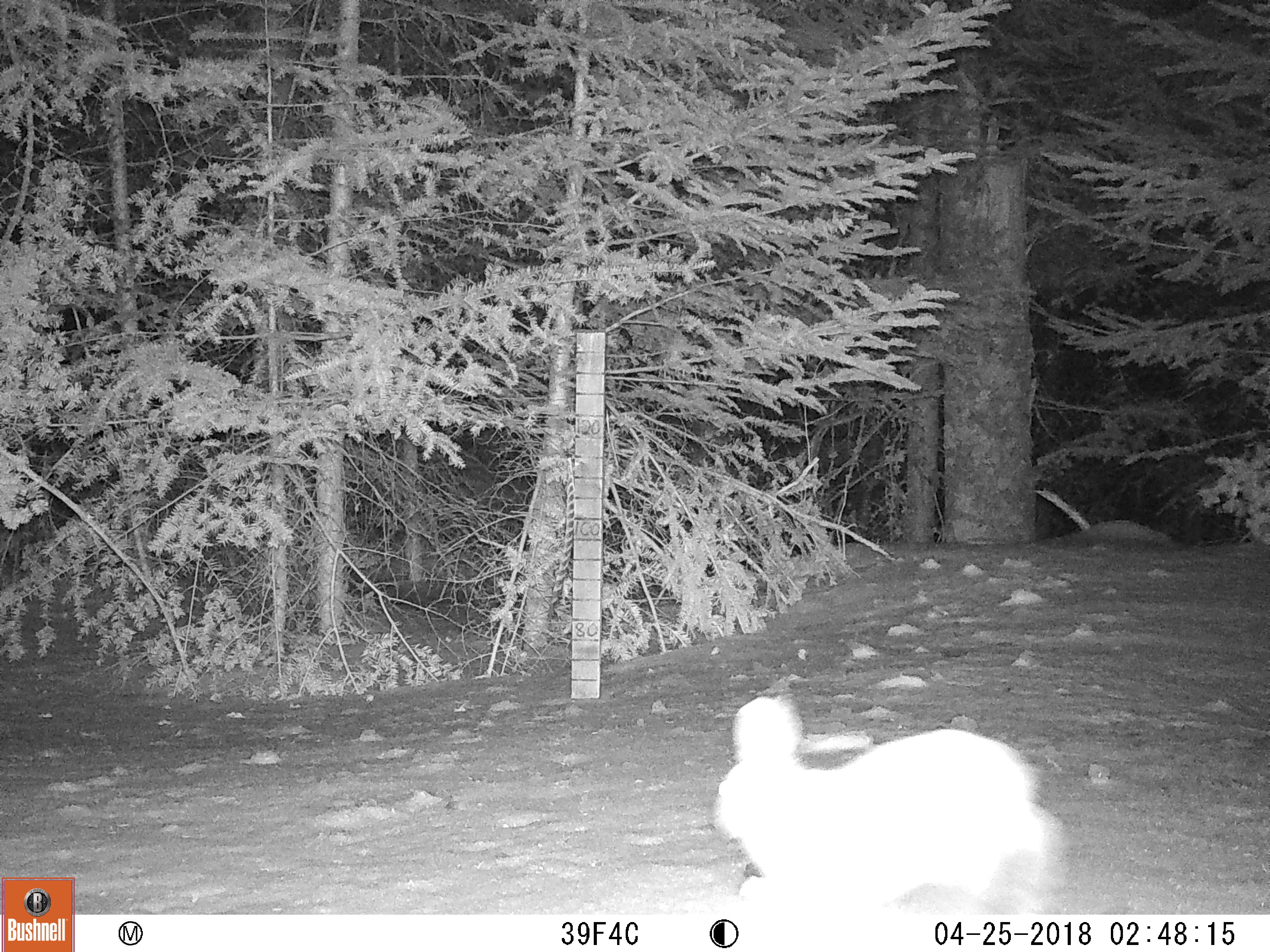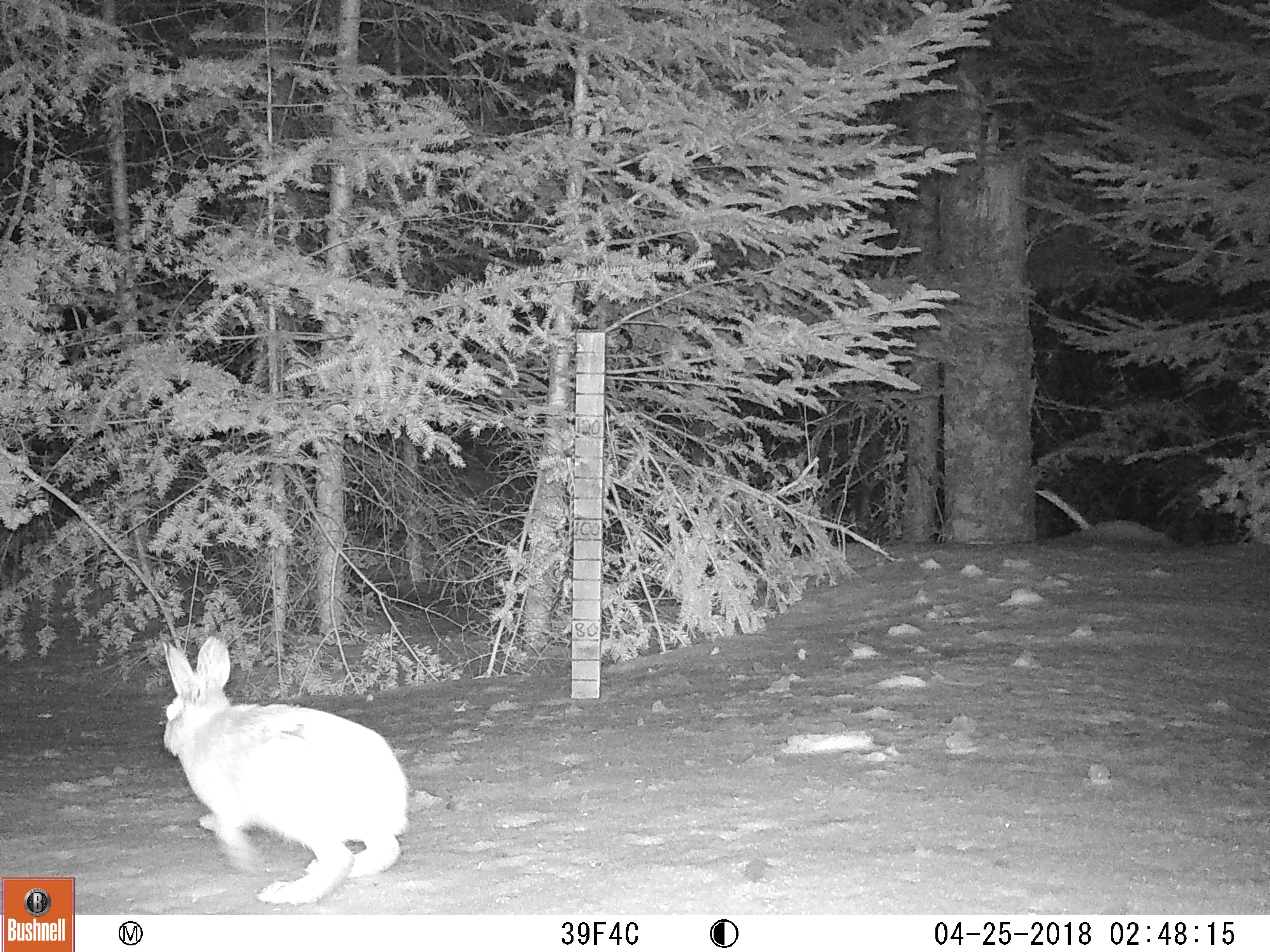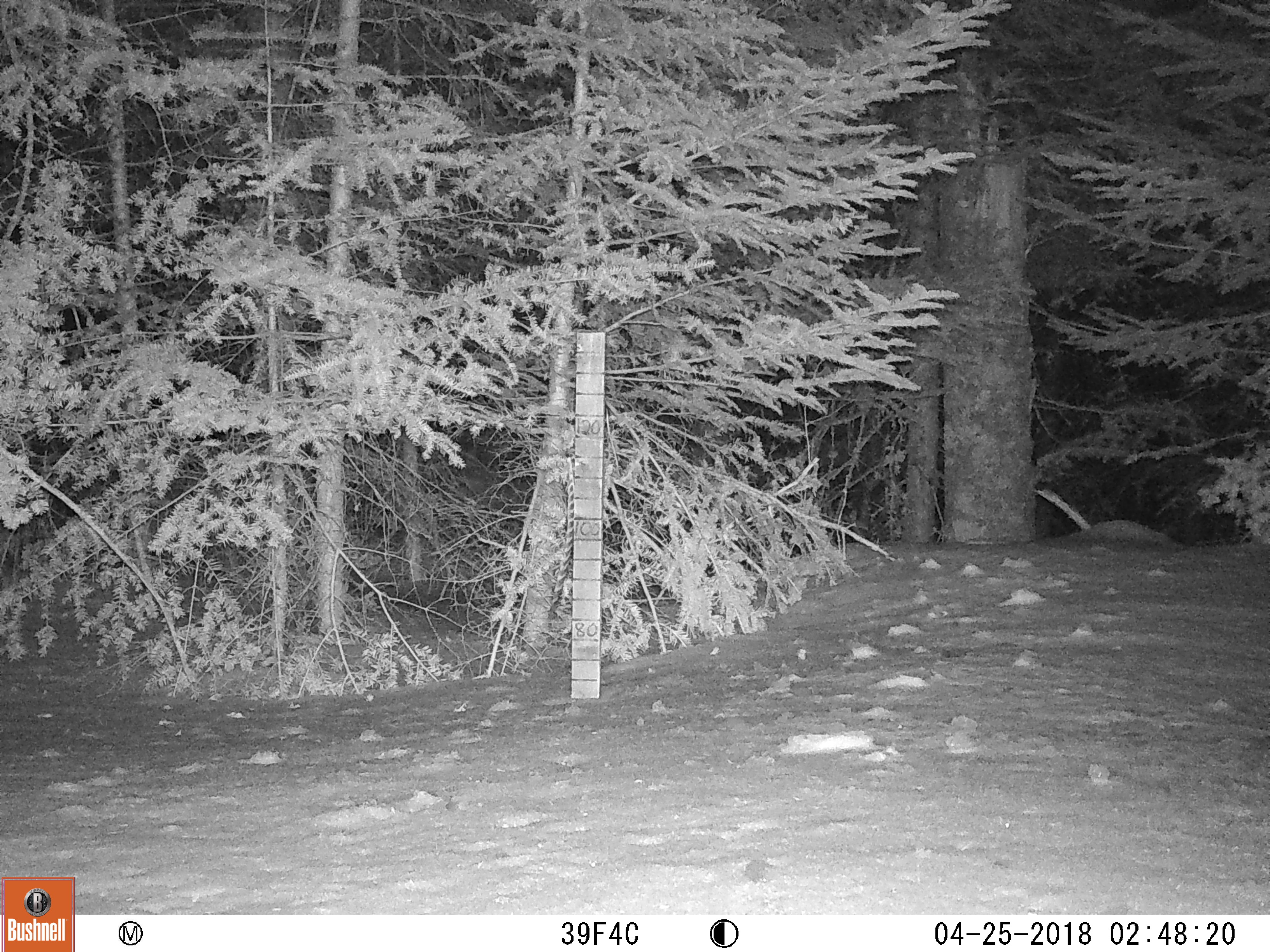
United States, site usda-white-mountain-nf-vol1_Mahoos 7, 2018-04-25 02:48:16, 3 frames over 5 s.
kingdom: Animalia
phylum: Chordata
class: Mammalia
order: Lagomorpha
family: Leporidae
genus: Lepus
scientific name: Lepus americanus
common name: snowshoe hare